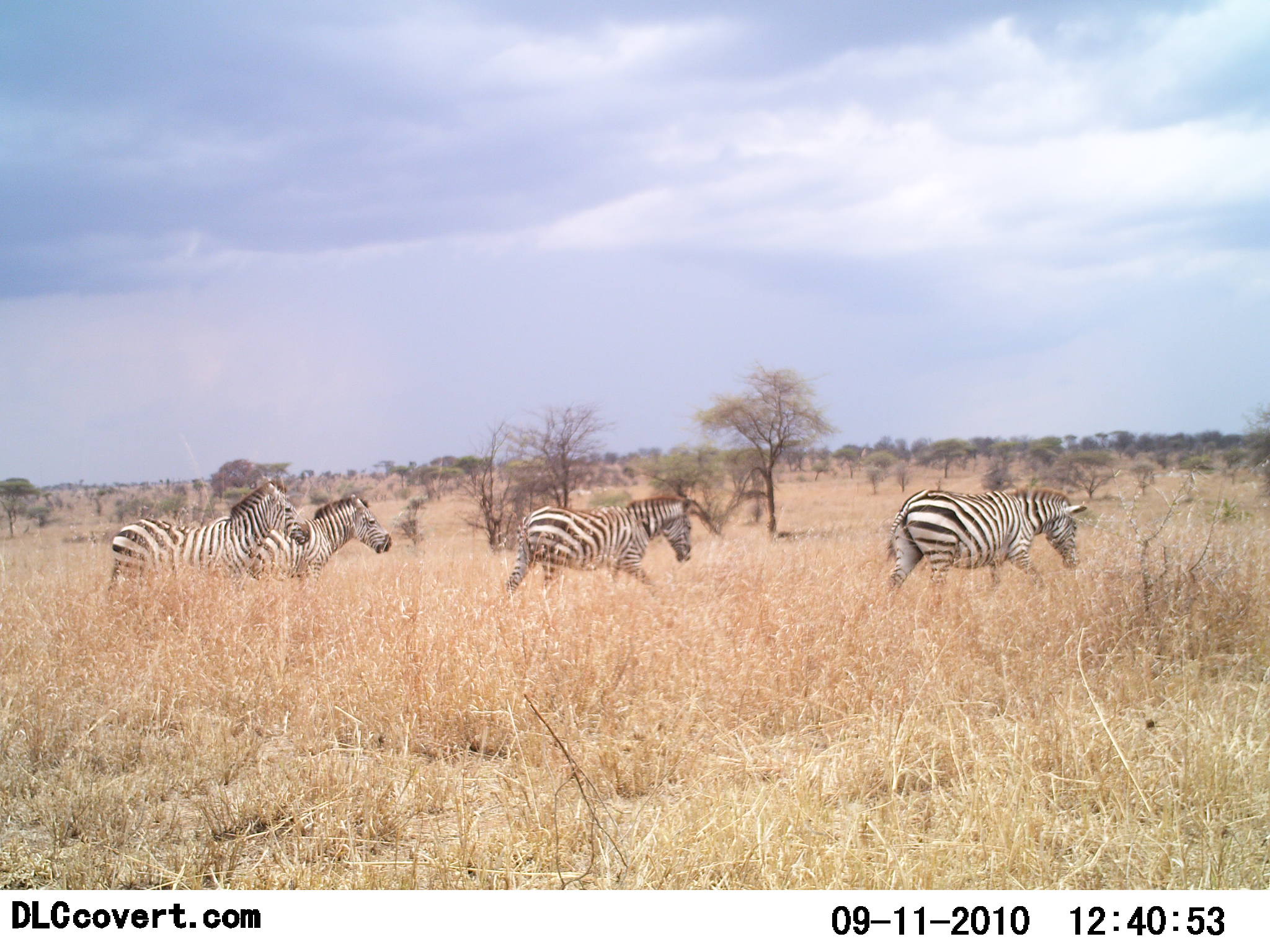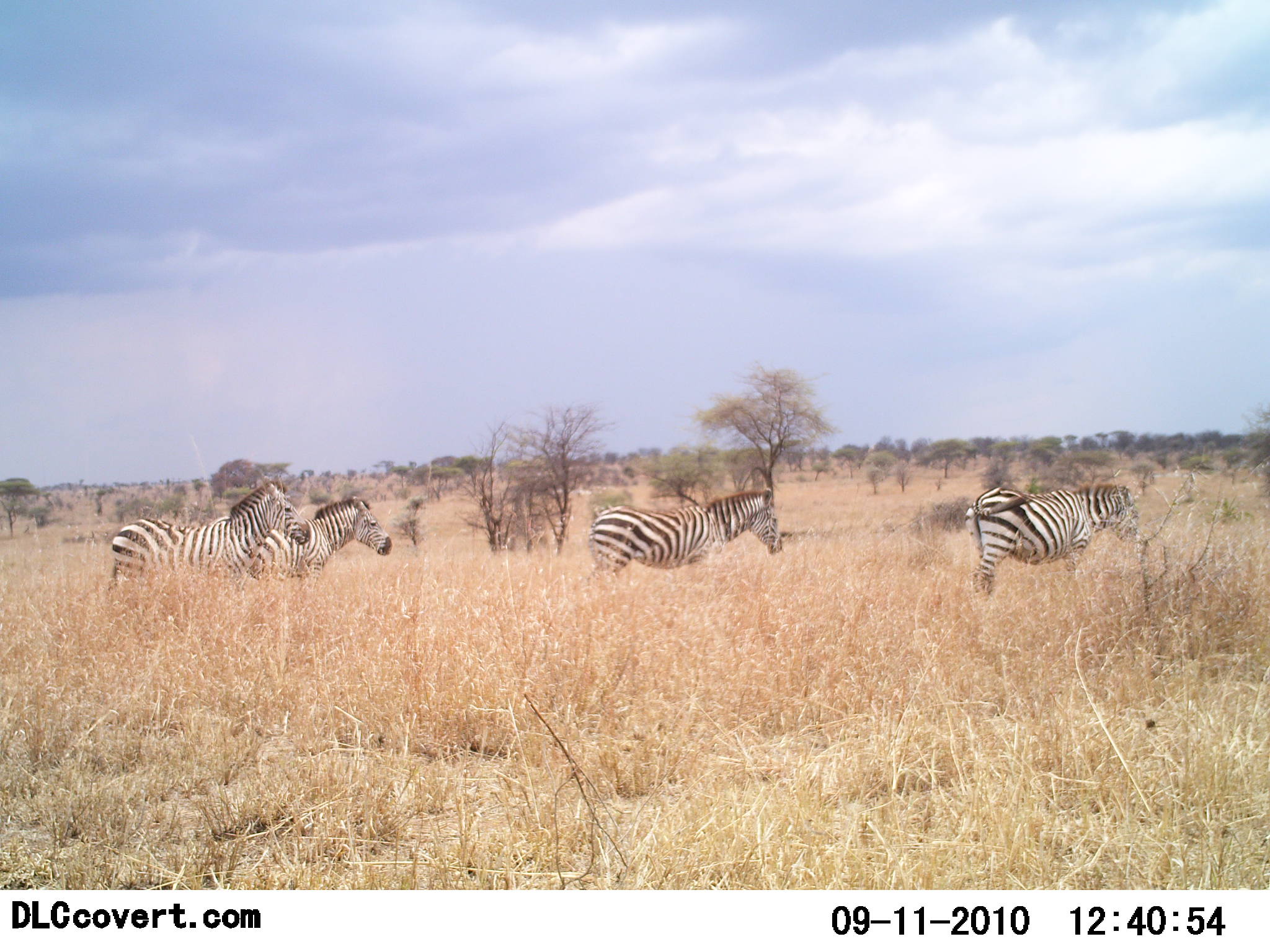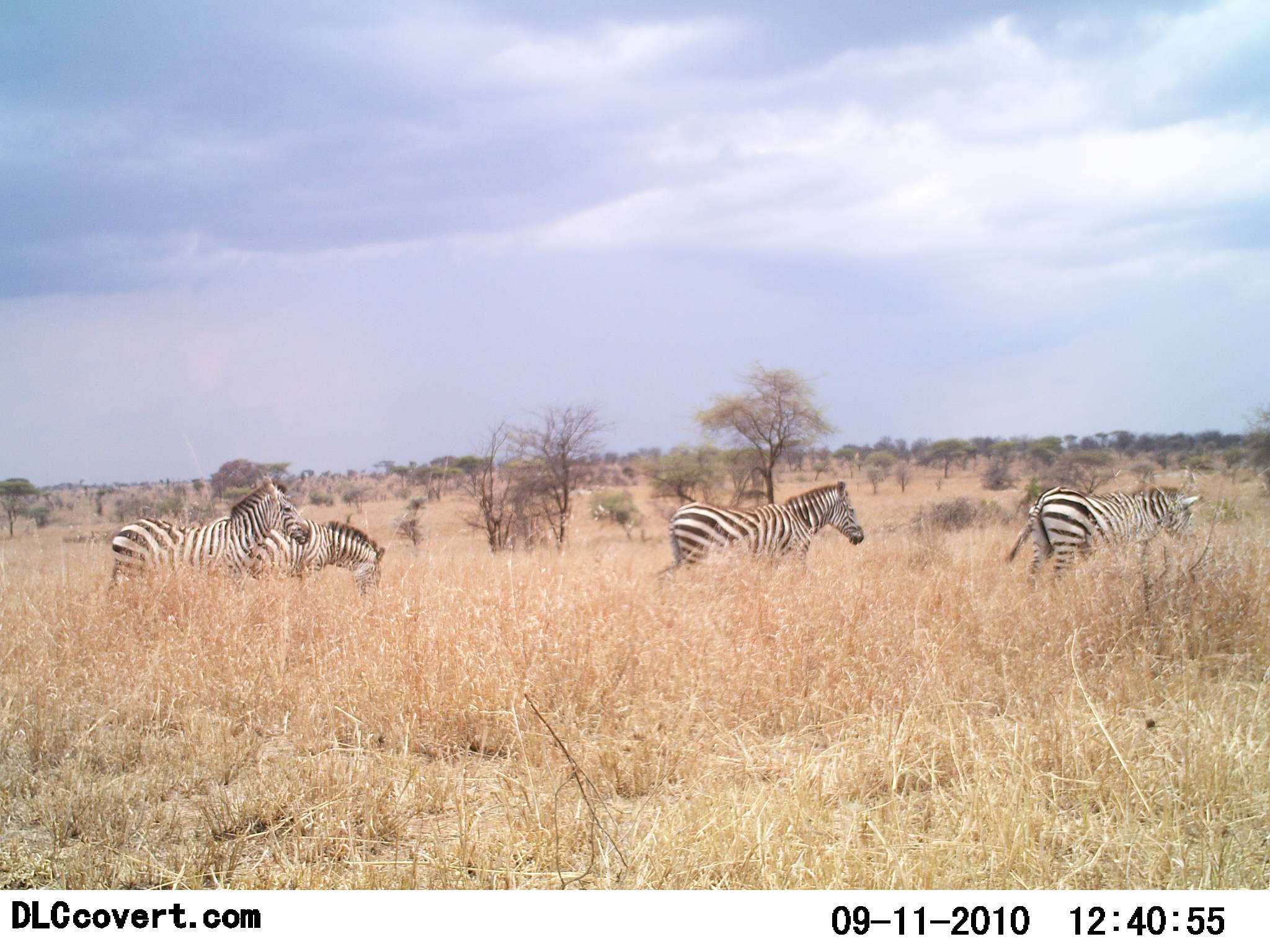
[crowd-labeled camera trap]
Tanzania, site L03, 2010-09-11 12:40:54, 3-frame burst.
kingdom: Animalia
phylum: Chordata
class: Mammalia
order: Perissodactyla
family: Equidae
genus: Equus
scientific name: Equus quagga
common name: plains zebra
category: zebra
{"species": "zebra (plains zebra) (Equus quagga)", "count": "4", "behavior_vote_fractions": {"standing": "67%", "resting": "0%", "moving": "73%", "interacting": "0%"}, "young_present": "0%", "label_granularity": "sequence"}